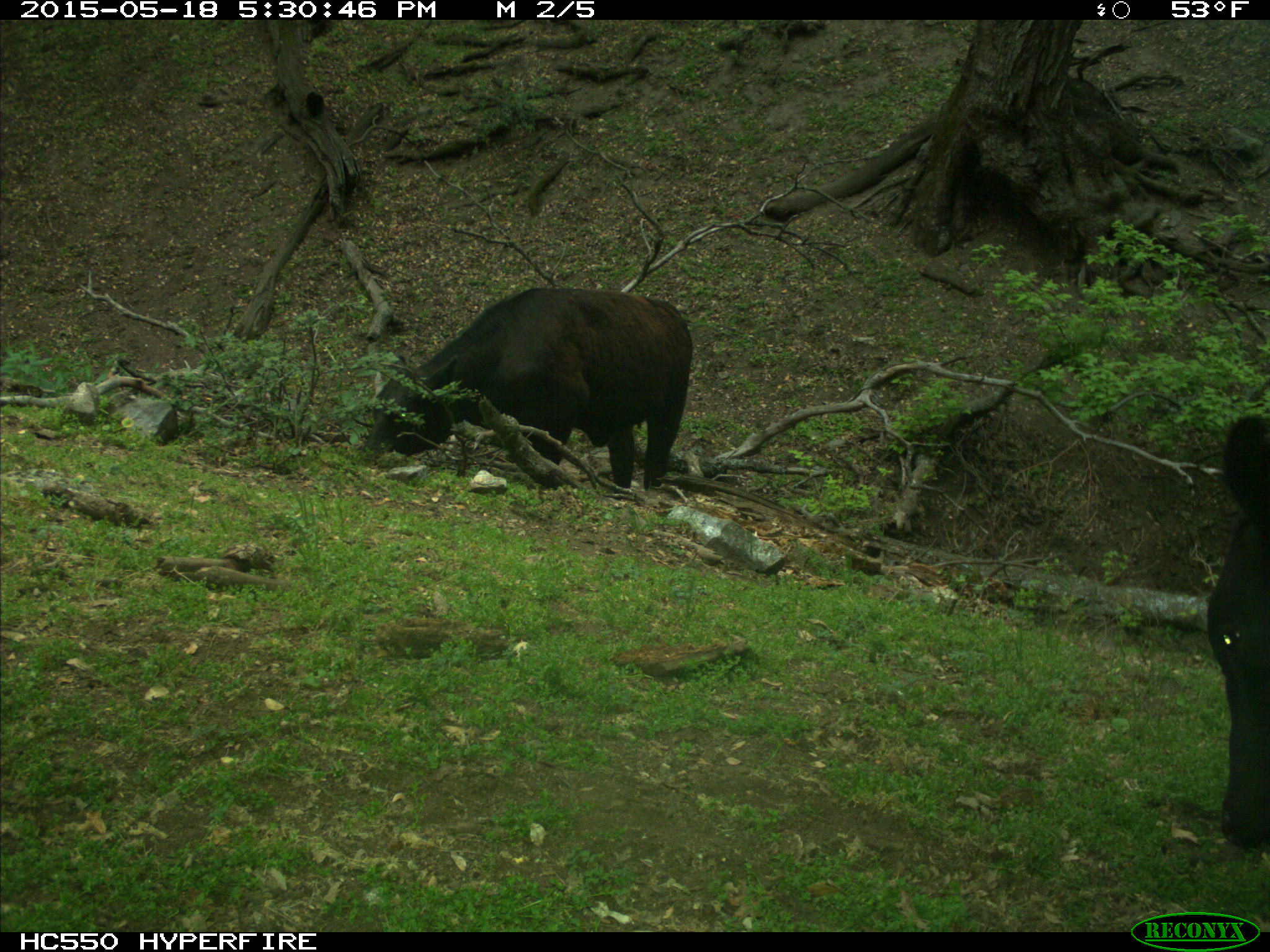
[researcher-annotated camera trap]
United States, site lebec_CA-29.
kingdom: Animalia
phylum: Chordata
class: Mammalia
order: Artiodactyla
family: Bovidae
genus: Bos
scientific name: Bos taurus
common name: domestic cow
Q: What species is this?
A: Bos taurus (domestic cow).